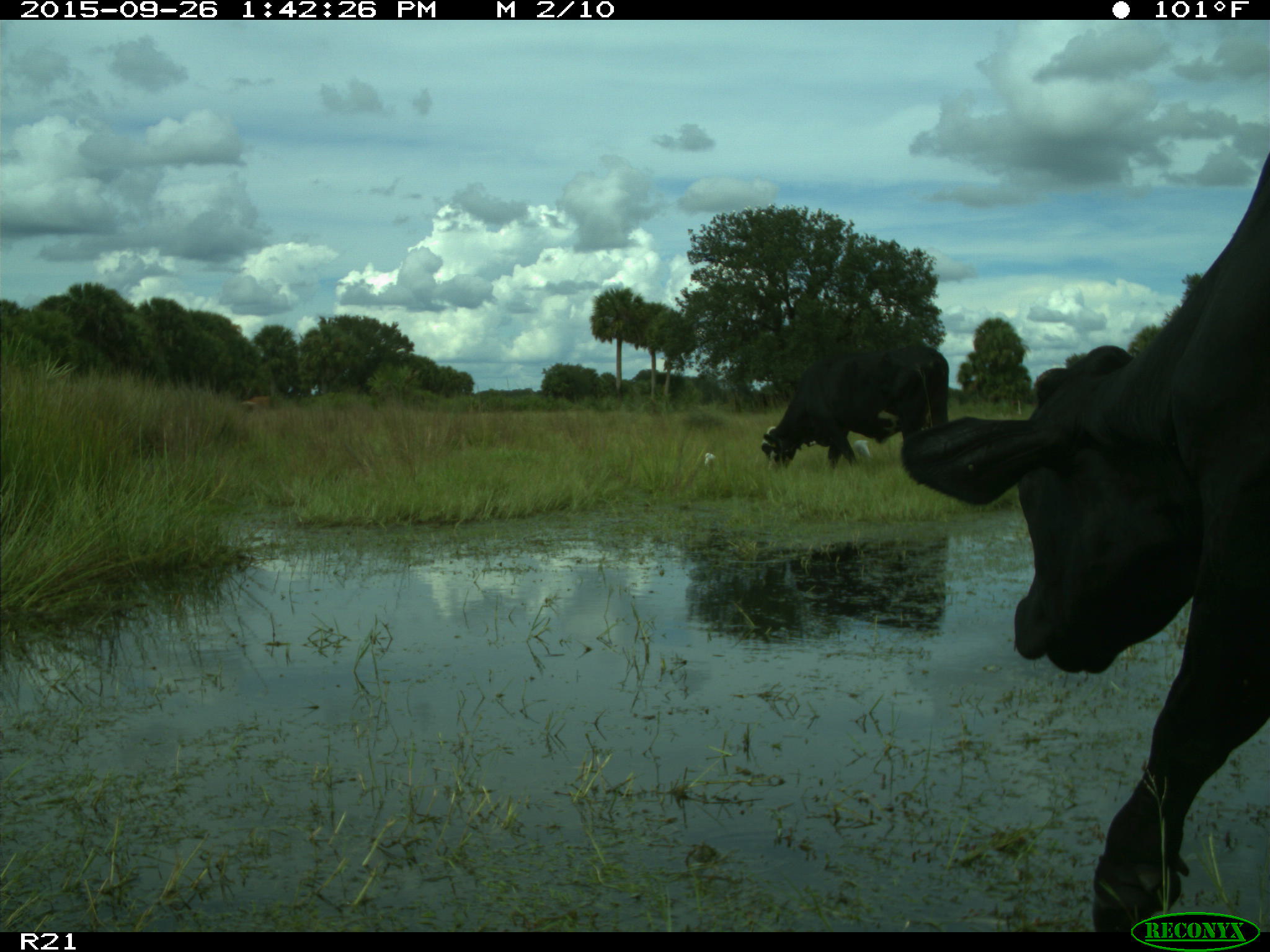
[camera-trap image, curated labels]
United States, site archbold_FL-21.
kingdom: Animalia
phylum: Chordata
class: Mammalia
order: Artiodactyla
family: Bovidae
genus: Bos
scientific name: Bos taurus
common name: domestic cow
Bos taurus (domestic cow).